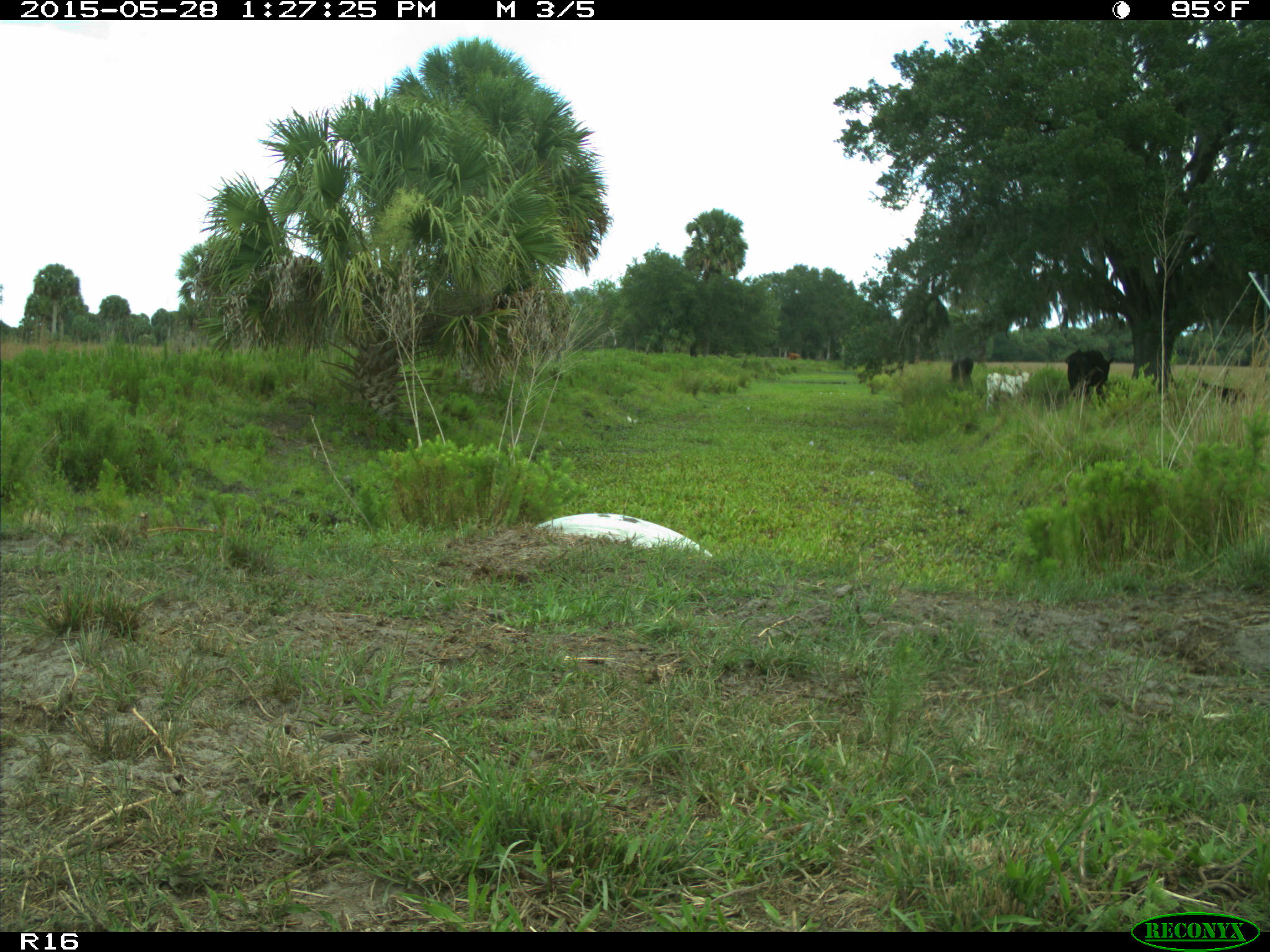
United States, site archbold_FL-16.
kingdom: Animalia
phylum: Chordata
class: Mammalia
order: Artiodactyla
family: Bovidae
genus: Bos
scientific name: Bos taurus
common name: domestic cow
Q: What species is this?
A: Bos taurus (domestic cow).